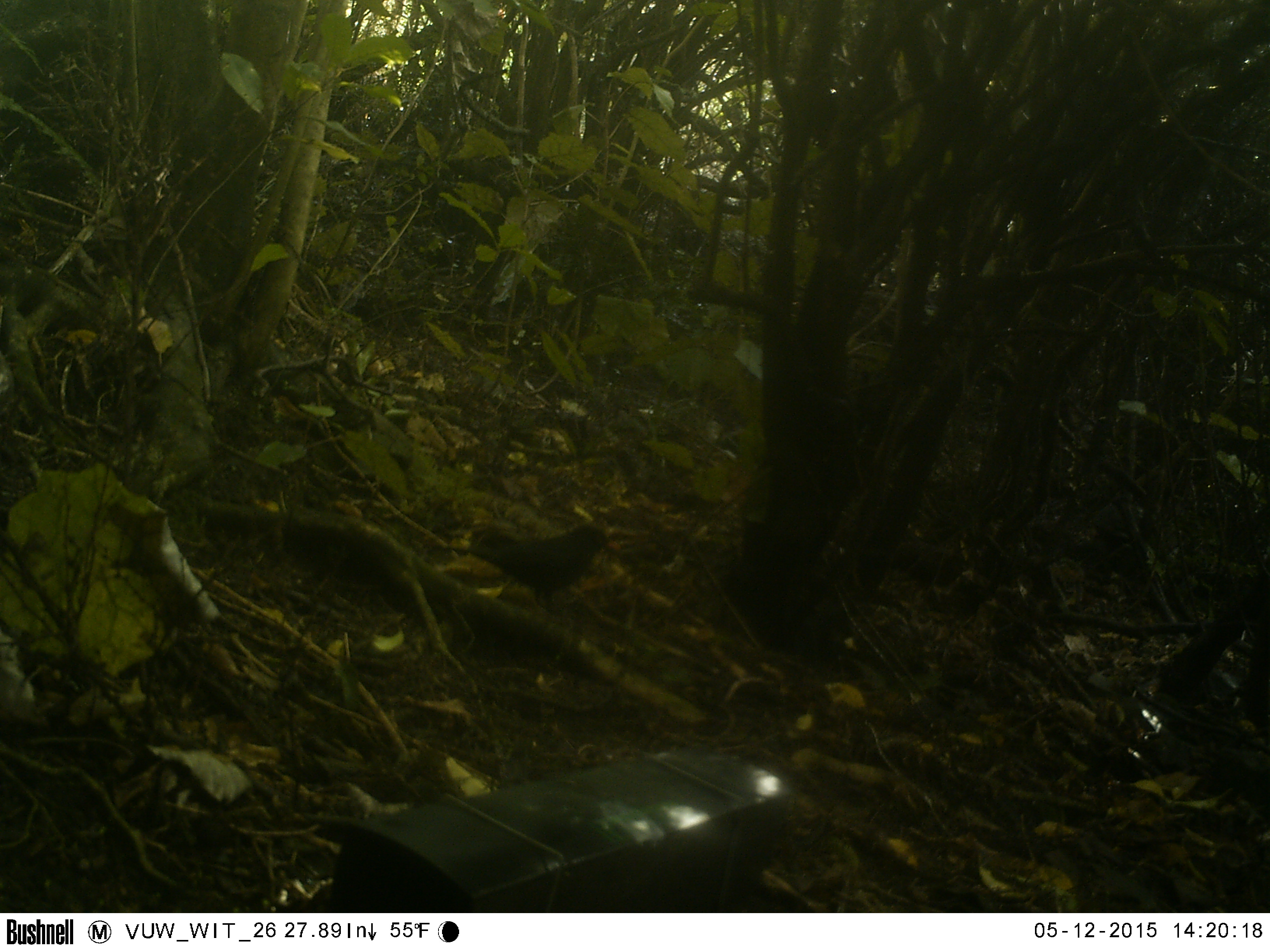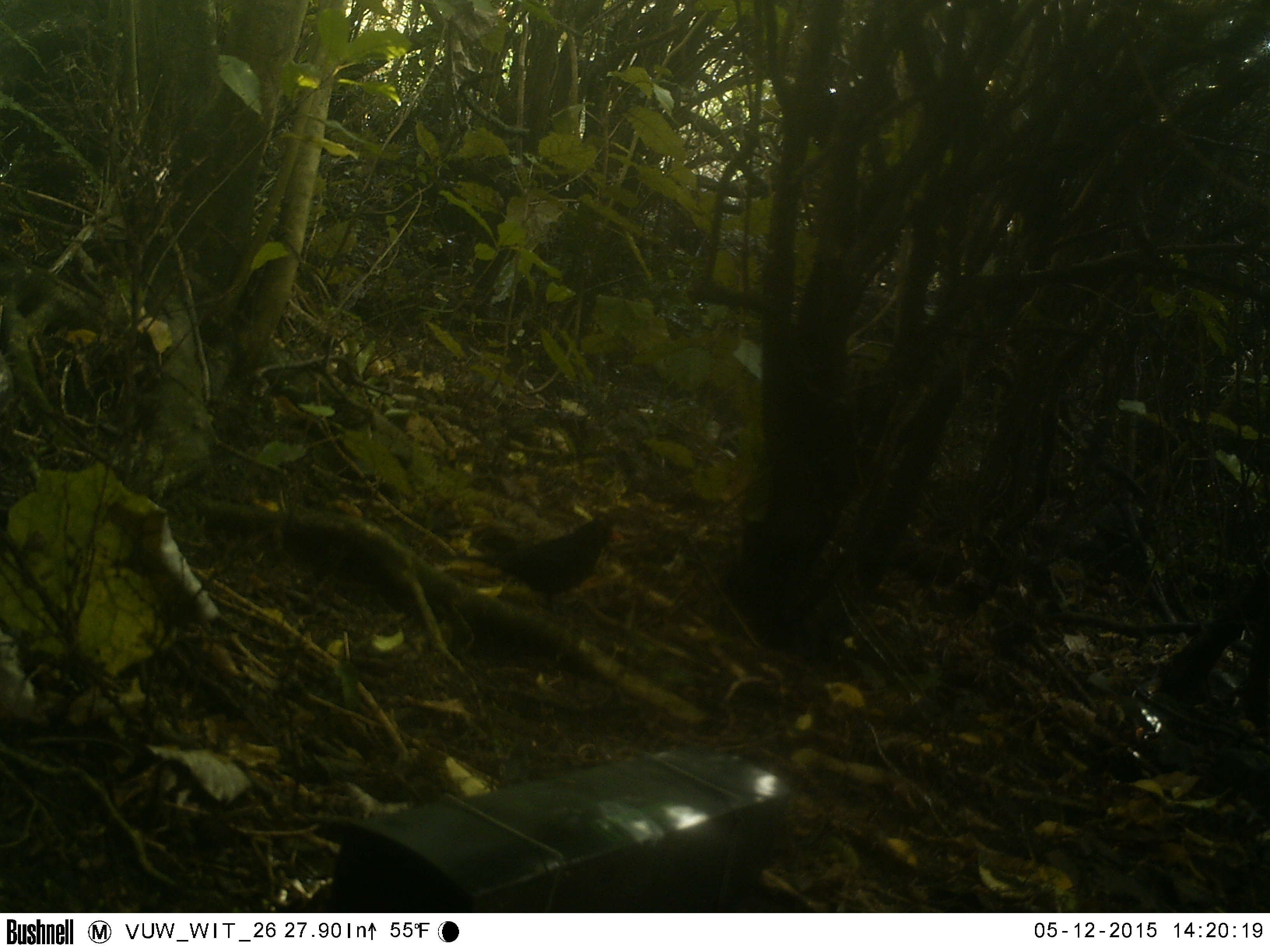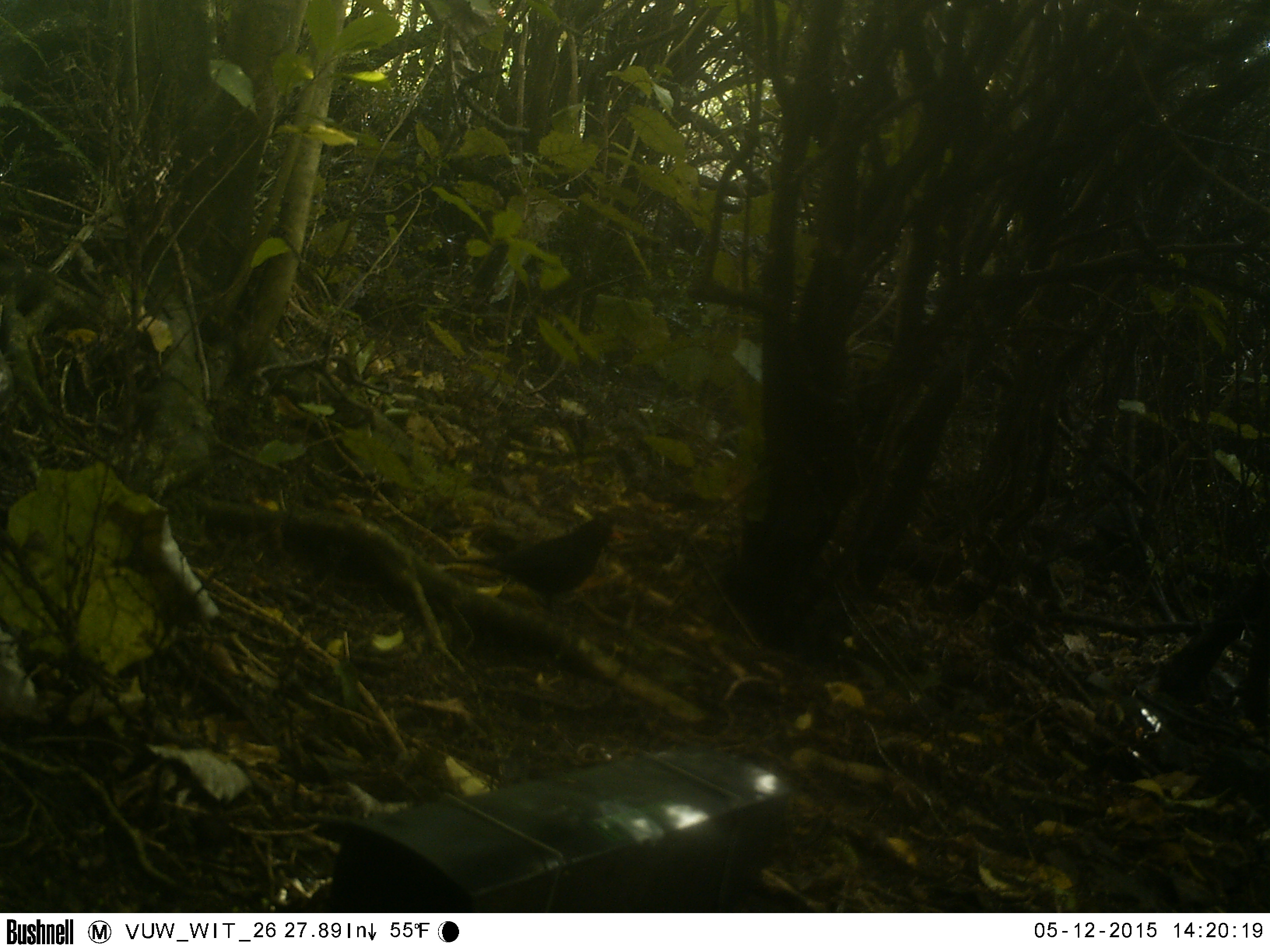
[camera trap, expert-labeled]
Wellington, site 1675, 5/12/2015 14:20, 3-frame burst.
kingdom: Animalia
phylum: Chordata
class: Aves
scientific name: Aves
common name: bird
Bird (Aves).